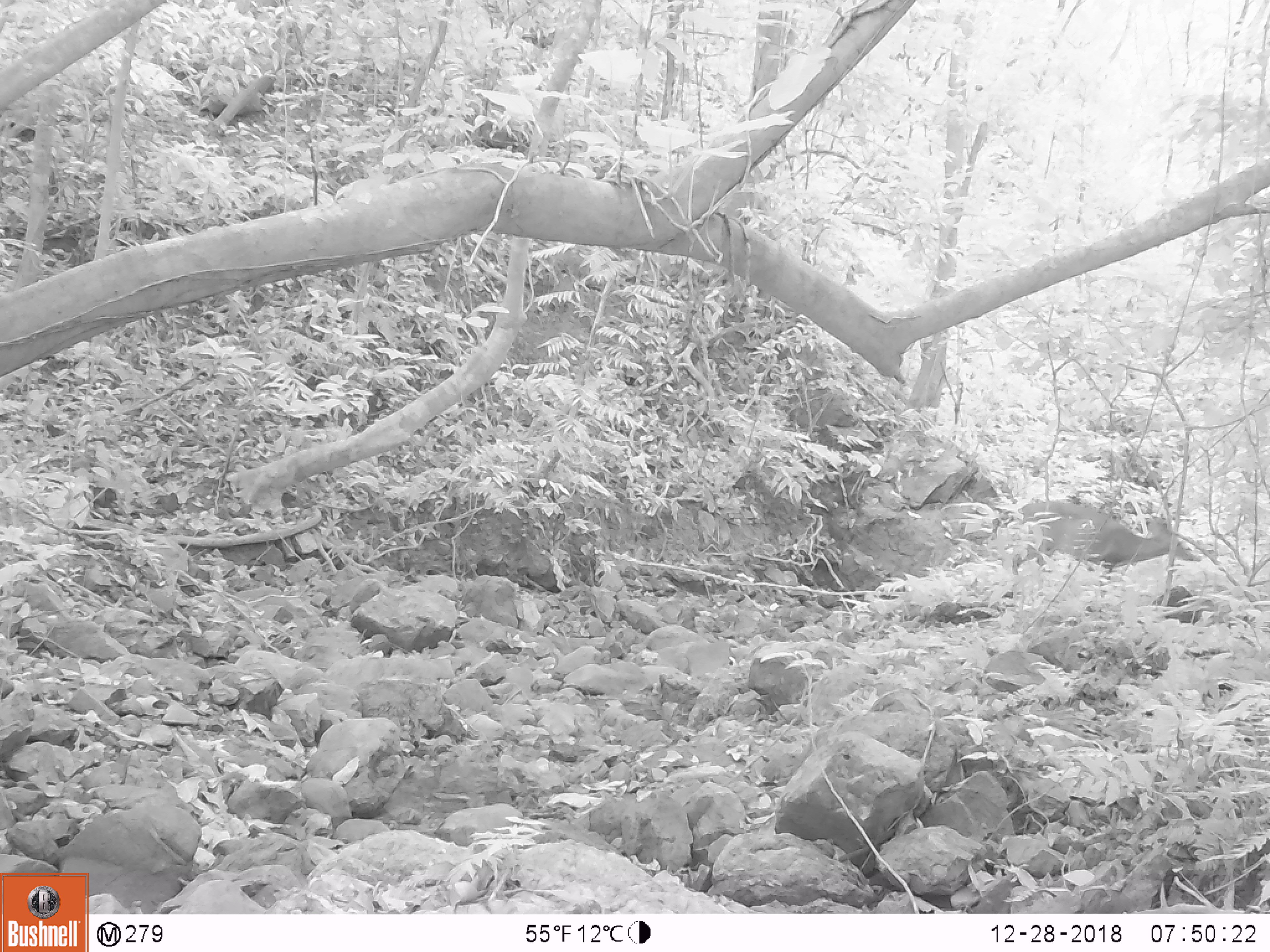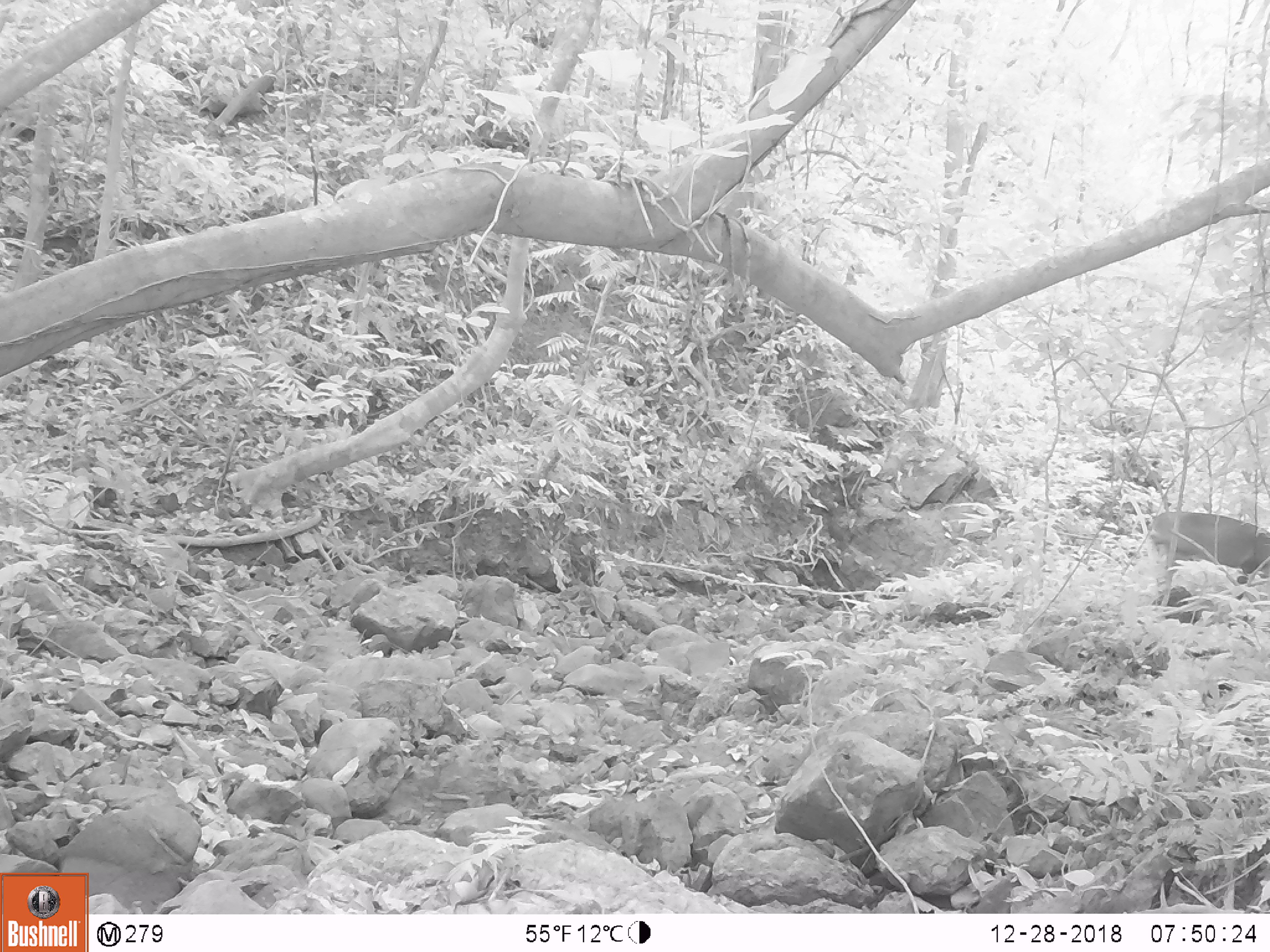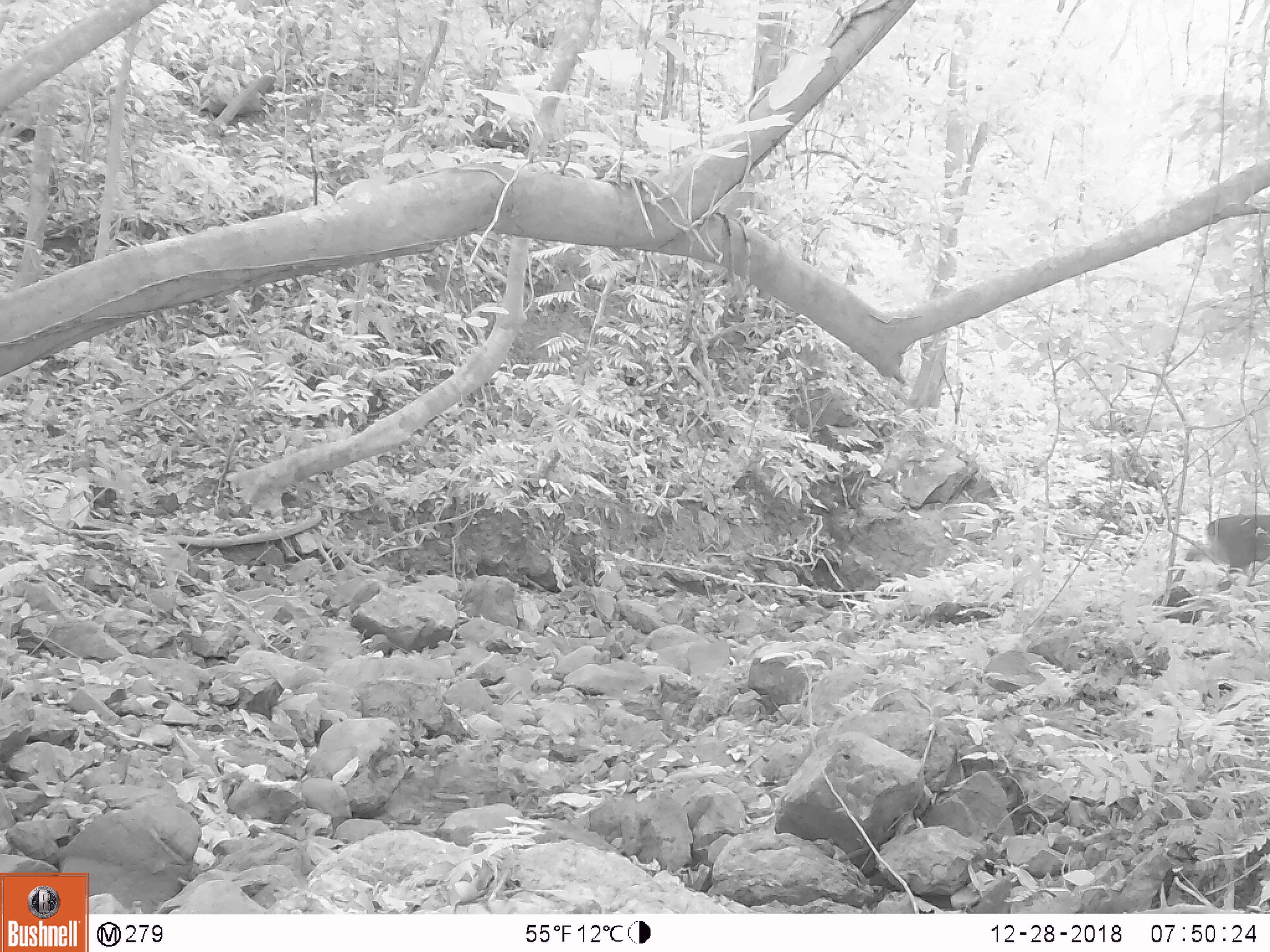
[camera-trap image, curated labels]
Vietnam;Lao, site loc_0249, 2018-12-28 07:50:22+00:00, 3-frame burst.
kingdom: Animalia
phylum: Chordata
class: Mammalia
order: Artiodactyla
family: Cervidae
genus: Muntiacus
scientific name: Muntiacus vuquangensis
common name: large-antlered muntjac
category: large antlered muntjac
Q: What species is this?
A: Large antlered muntjac (large-antlered muntjac) (Muntiacus vuquangensis).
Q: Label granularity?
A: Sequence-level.